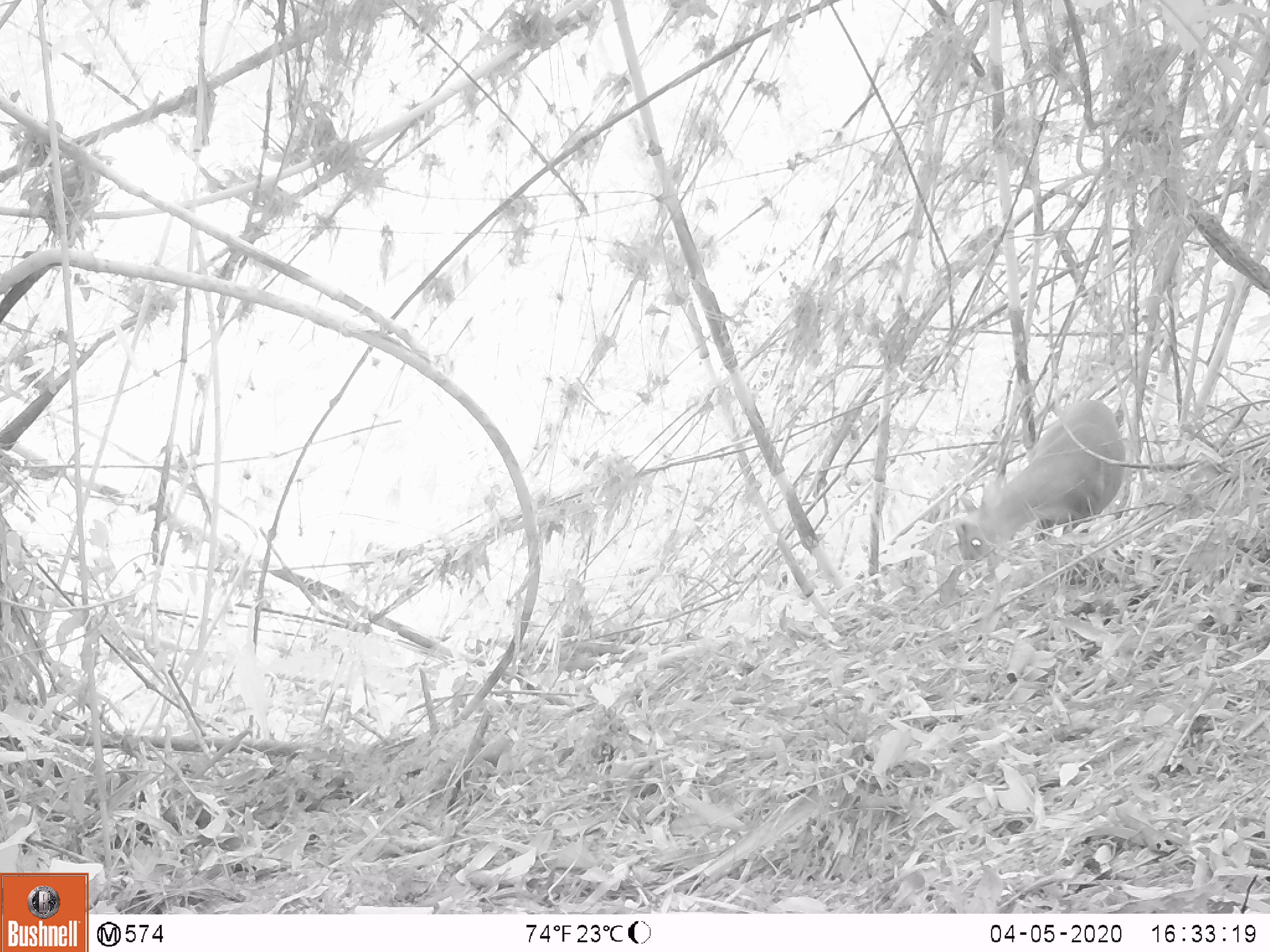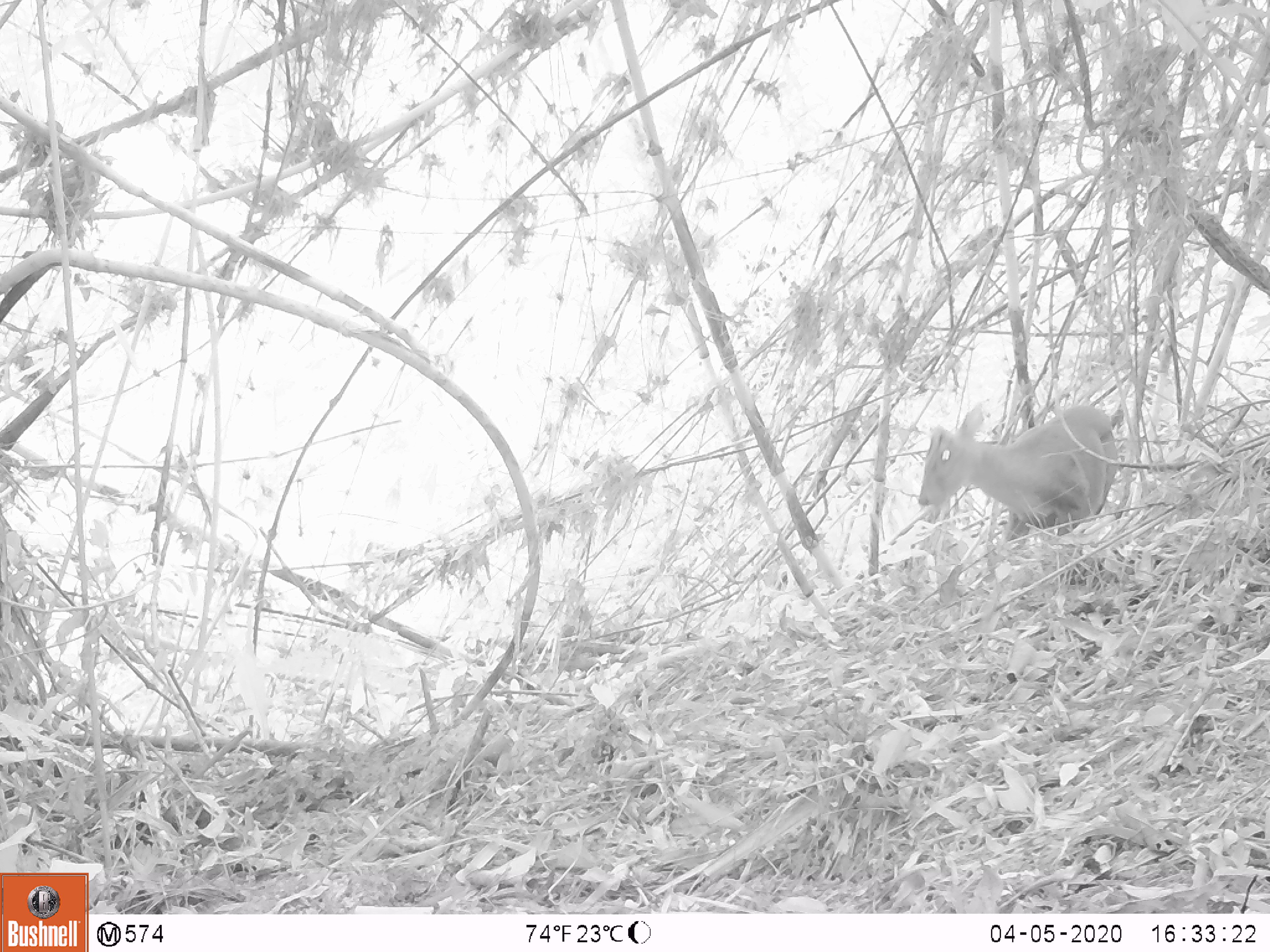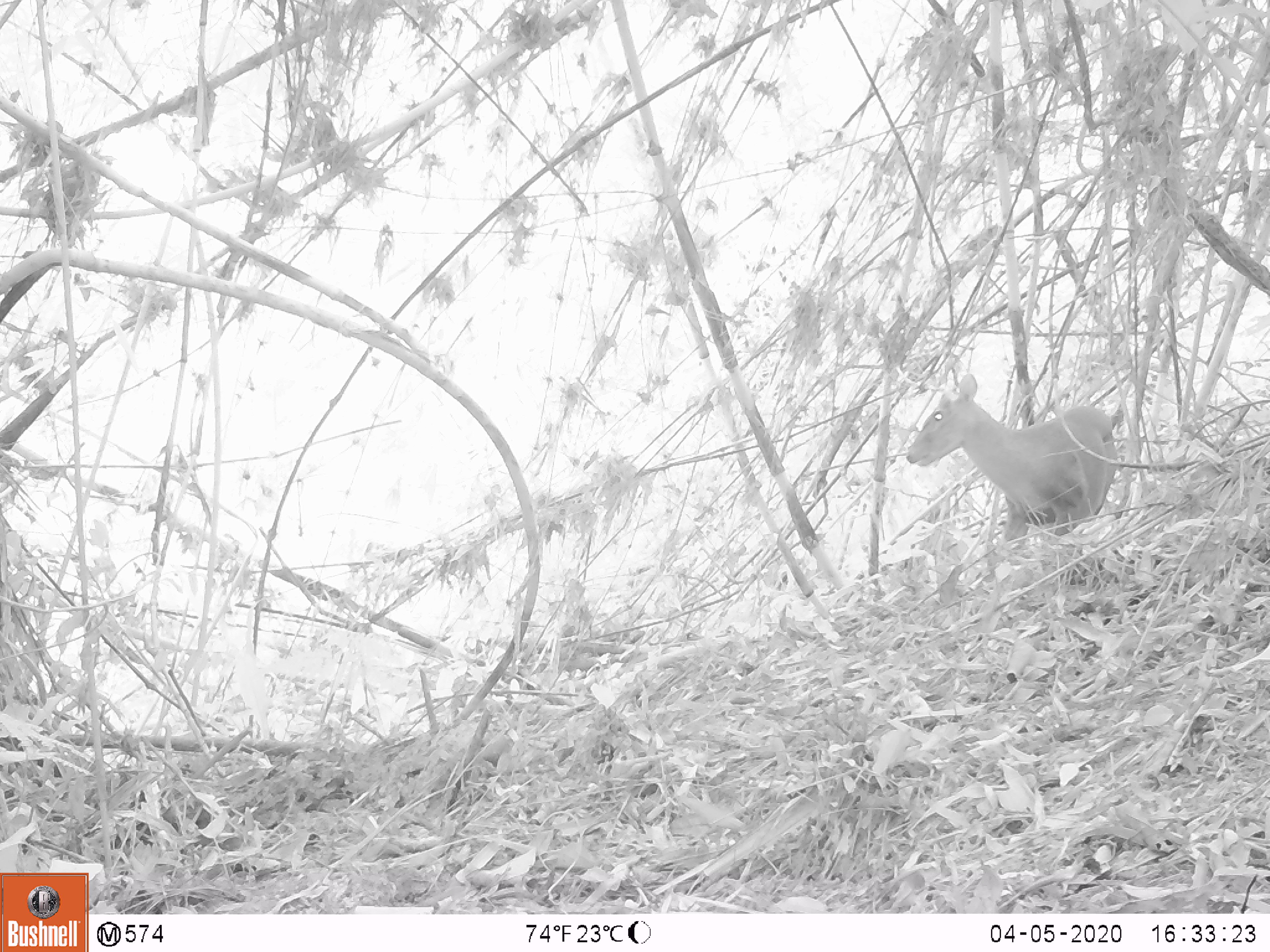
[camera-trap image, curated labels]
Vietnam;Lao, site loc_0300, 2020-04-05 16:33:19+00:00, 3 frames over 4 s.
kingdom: Animalia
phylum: Chordata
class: Mammalia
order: Artiodactyla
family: Cervidae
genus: Muntiacus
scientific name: Muntiacus rooseveltorum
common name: roosevelt's muntjac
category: roosevelts muntjac group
Roosevelts muntjac group (roosevelt's muntjac) (Muntiacus rooseveltorum). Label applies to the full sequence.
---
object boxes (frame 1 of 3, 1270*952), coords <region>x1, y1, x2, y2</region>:
roosevelts muntjac group: <region>954, 400, 1127, 585</region>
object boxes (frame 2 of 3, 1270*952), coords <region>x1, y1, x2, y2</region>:
roosevelts muntjac group: <region>917, 403, 1118, 547</region>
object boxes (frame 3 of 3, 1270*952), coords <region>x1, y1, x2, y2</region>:
roosevelts muntjac group: <region>906, 373, 1117, 546</region>